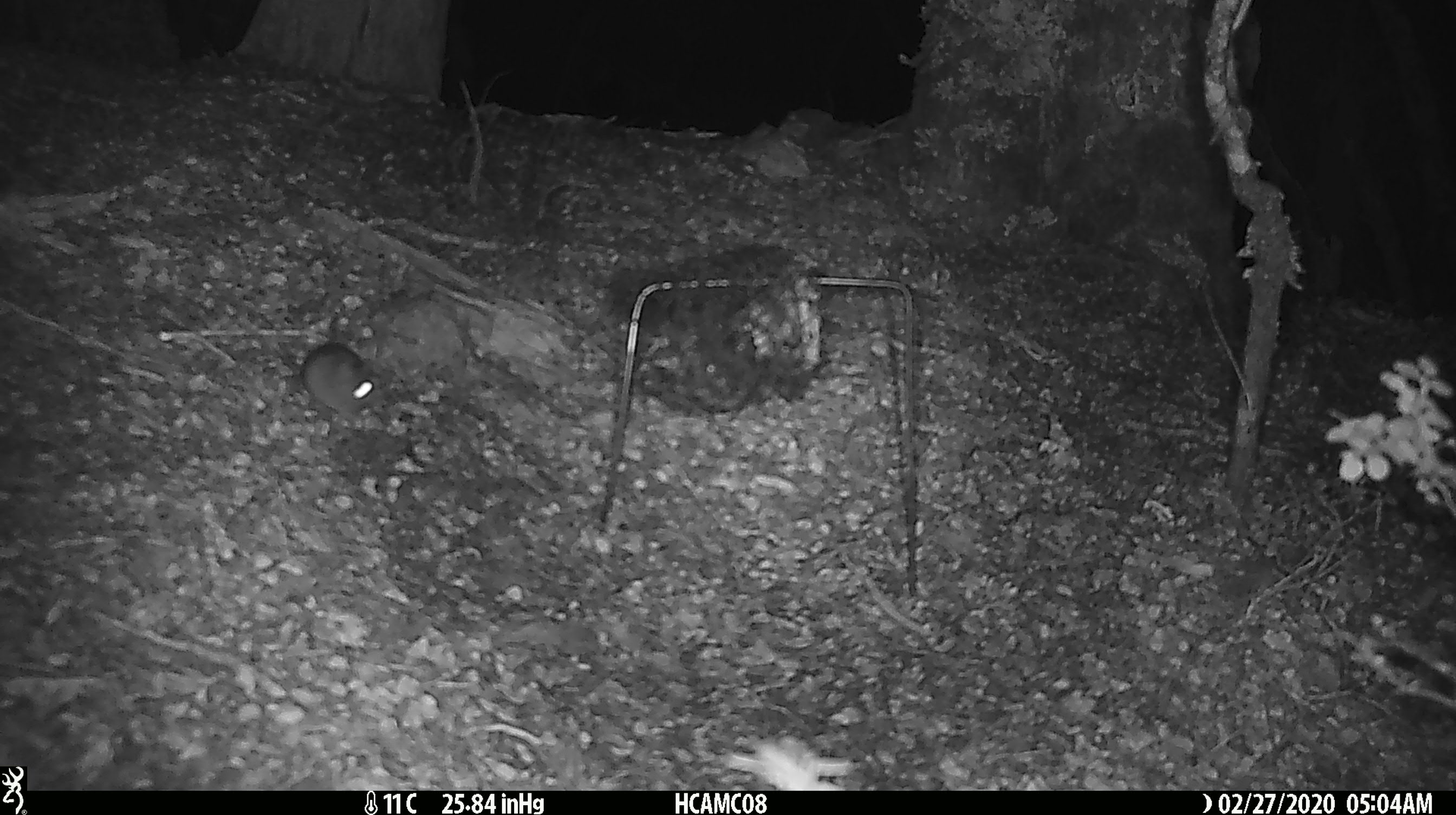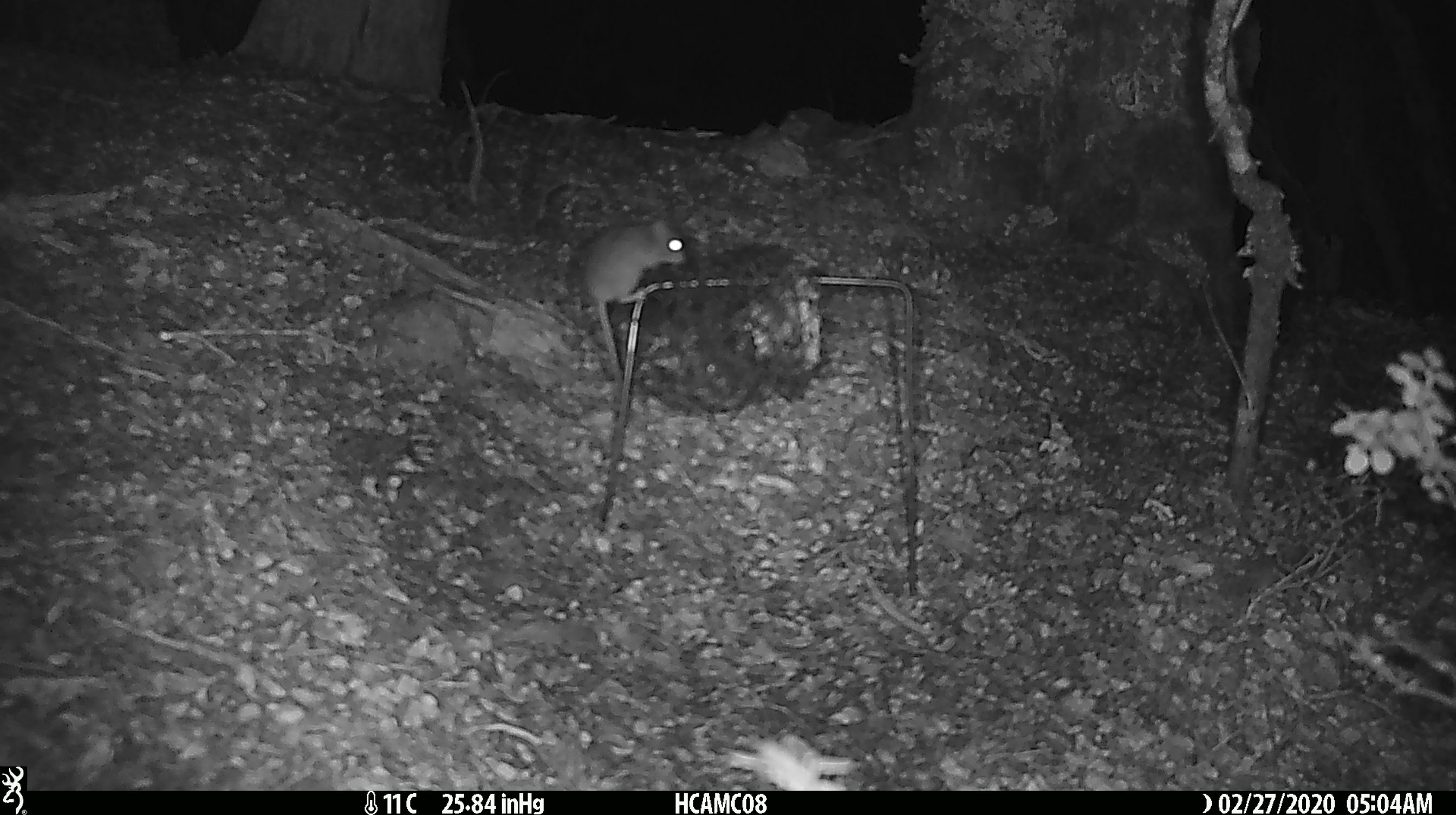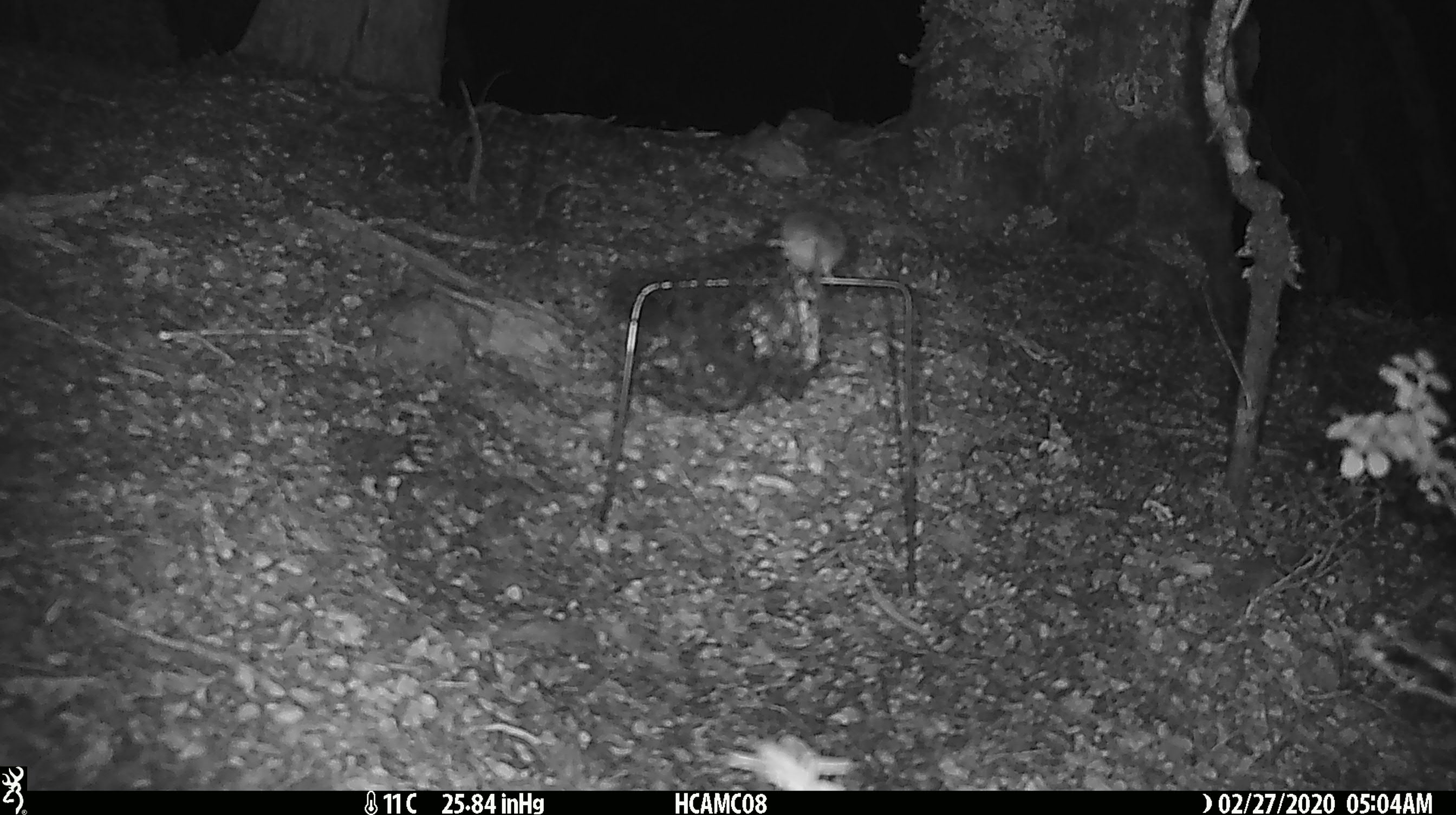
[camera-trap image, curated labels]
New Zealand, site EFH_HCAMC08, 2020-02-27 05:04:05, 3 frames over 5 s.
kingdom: Animalia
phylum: Chordata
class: Mammalia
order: Rodentia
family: Muridae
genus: Mus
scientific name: Mus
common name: mouse